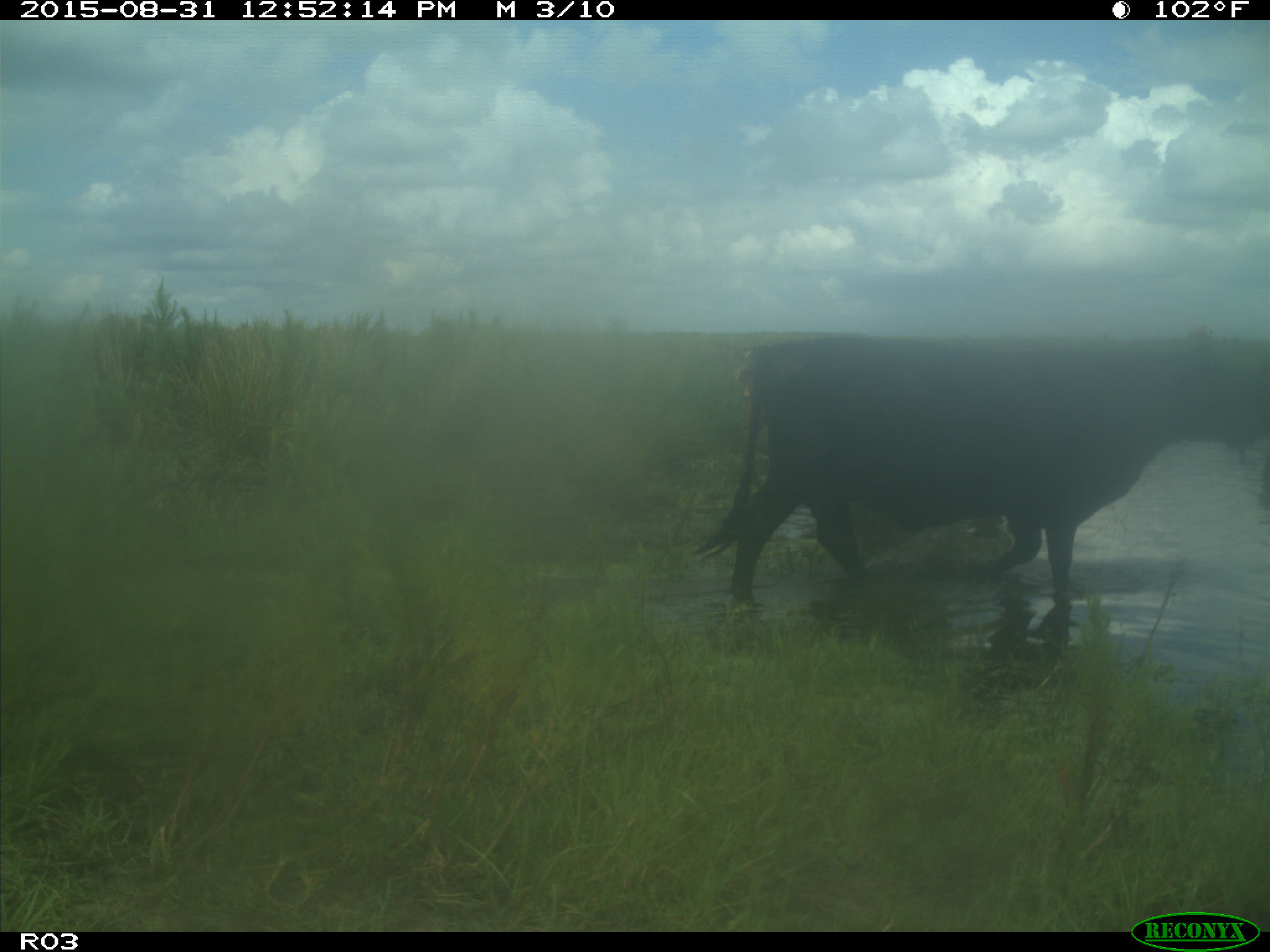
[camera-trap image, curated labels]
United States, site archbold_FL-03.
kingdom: Animalia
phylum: Chordata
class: Mammalia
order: Artiodactyla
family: Bovidae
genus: Bos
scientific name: Bos taurus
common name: domestic cow